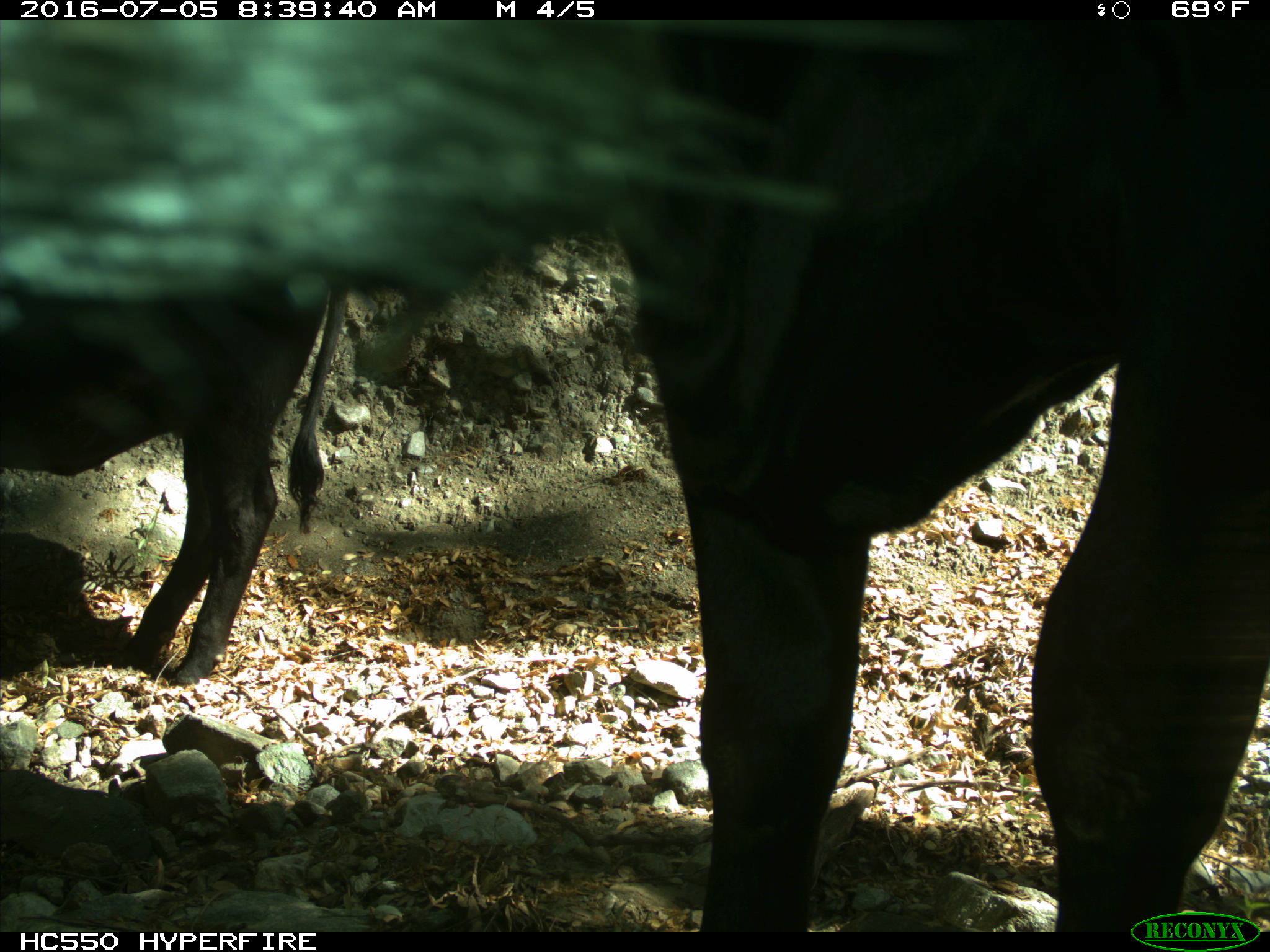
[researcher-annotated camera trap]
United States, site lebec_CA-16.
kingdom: Animalia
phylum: Chordata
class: Mammalia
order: Artiodactyla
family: Bovidae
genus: Bos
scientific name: Bos taurus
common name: domestic cow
Bos taurus (domestic cow).